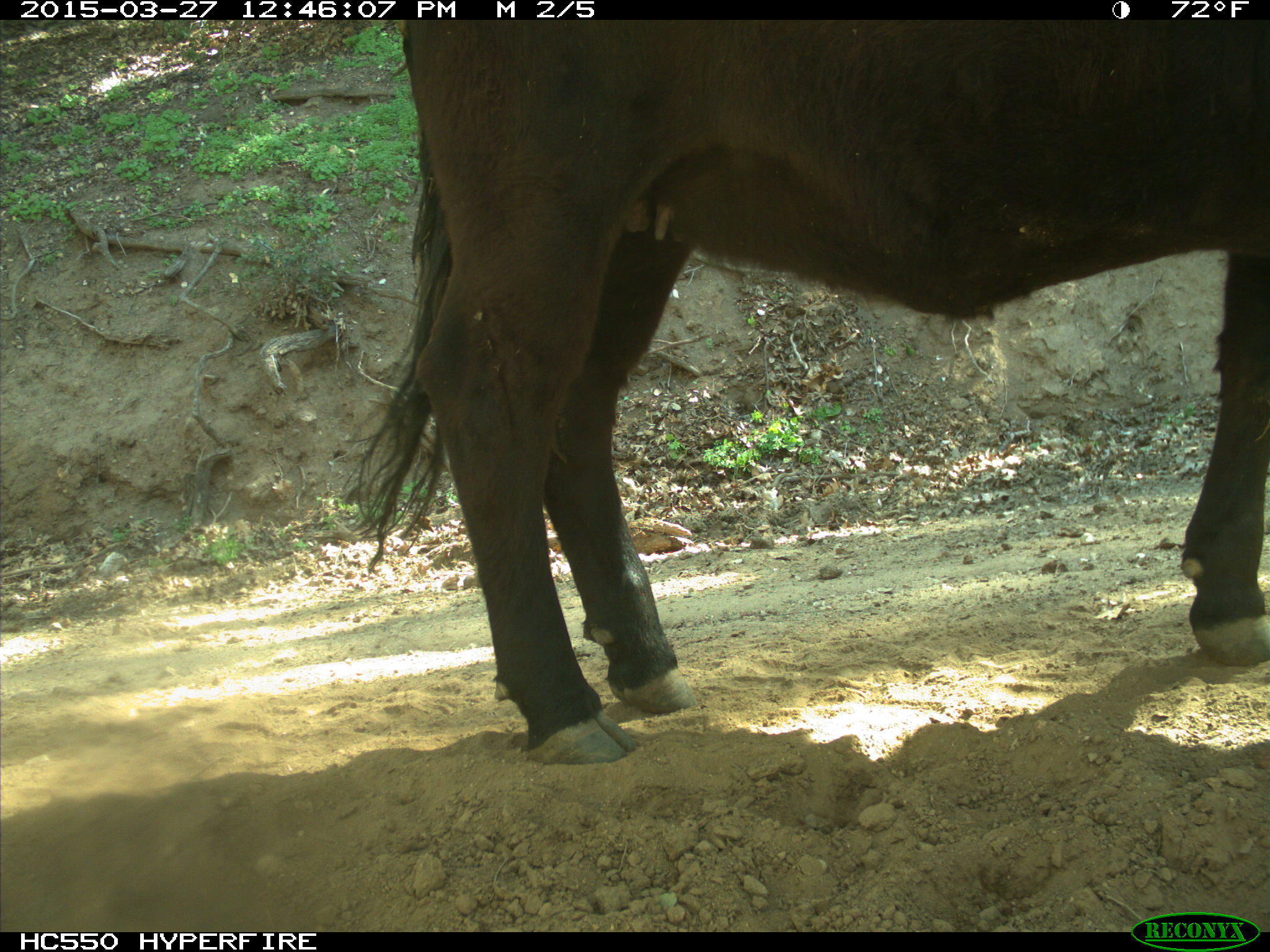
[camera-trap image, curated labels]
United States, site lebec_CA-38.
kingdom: Animalia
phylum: Chordata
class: Mammalia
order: Artiodactyla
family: Bovidae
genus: Bos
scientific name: Bos taurus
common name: domestic cow